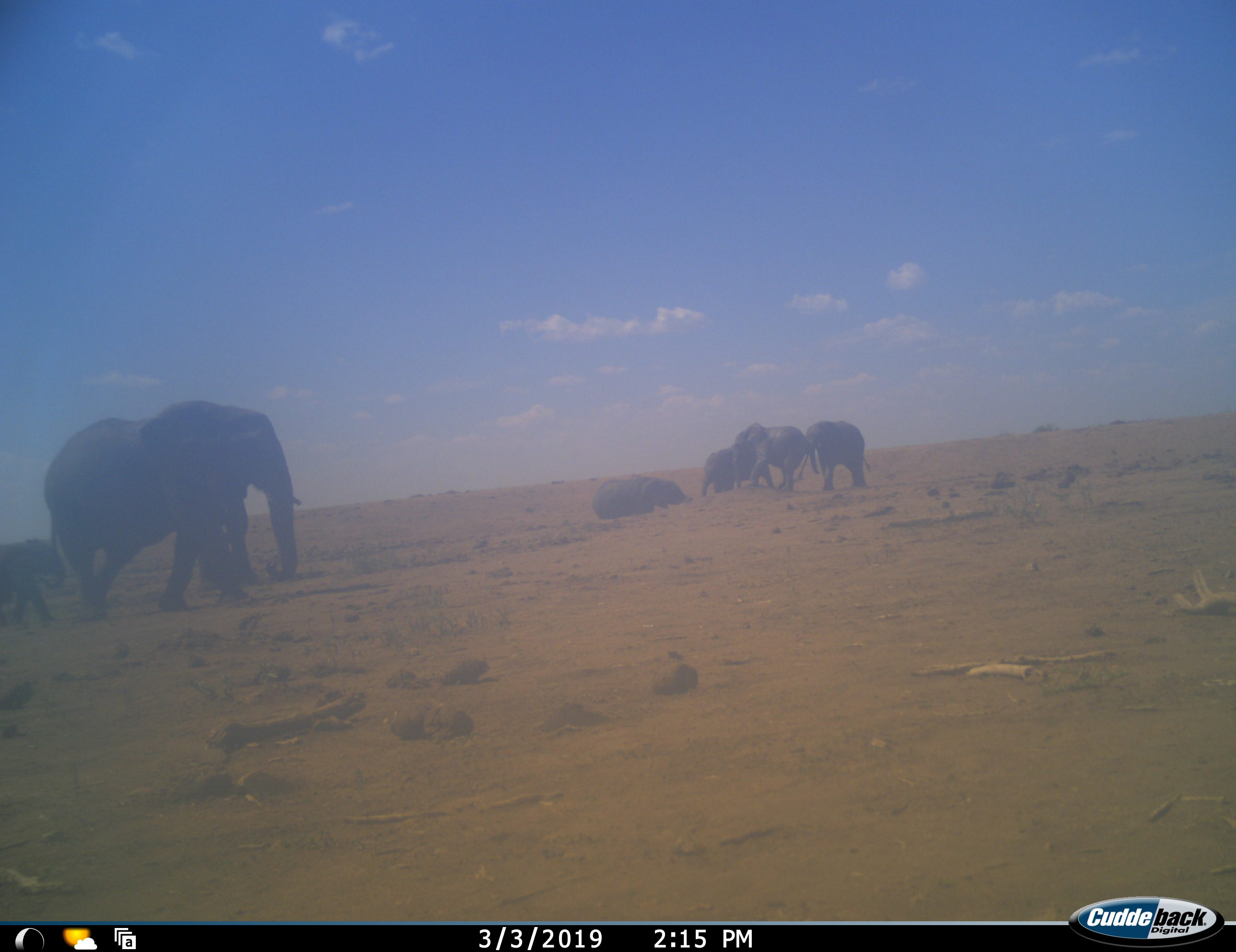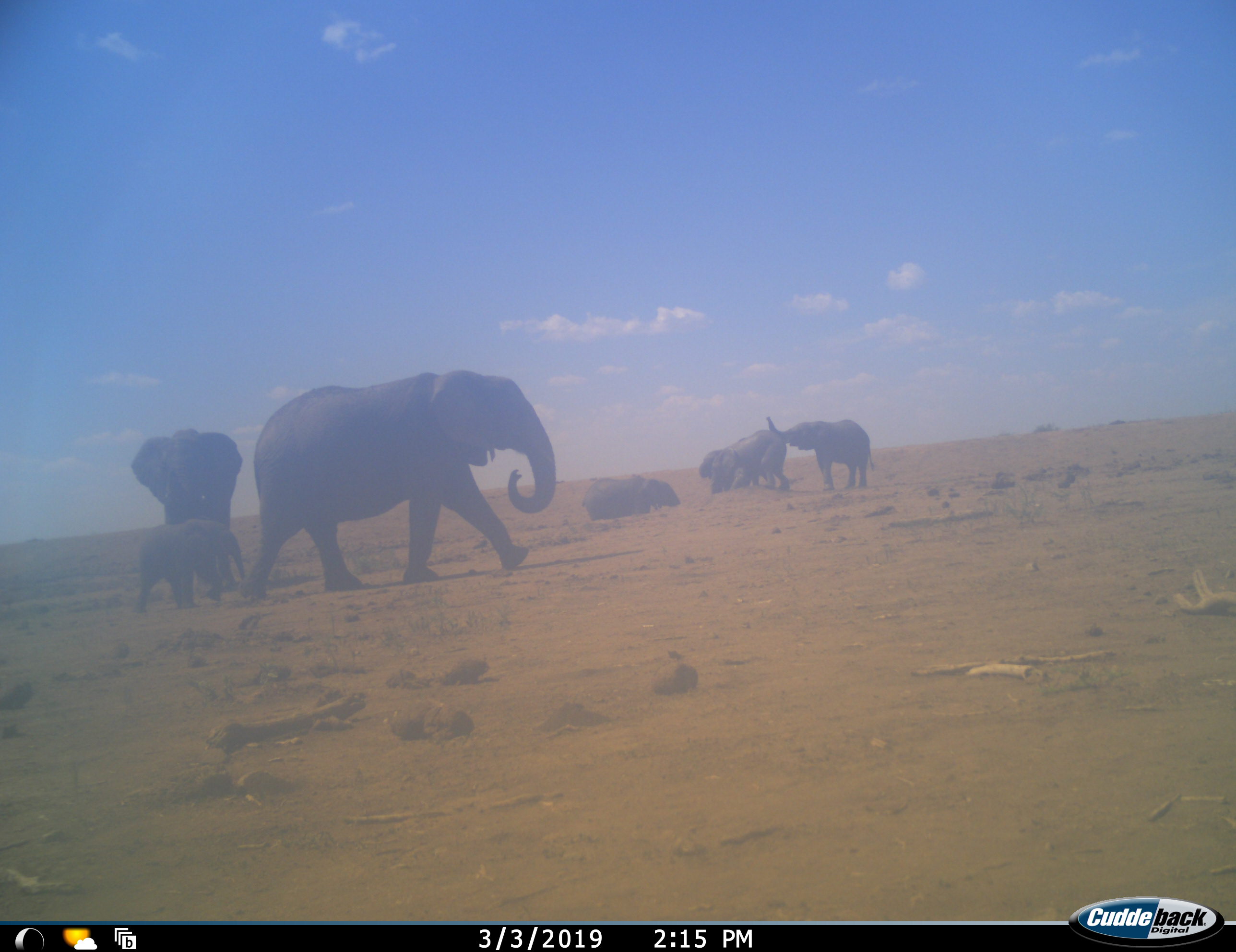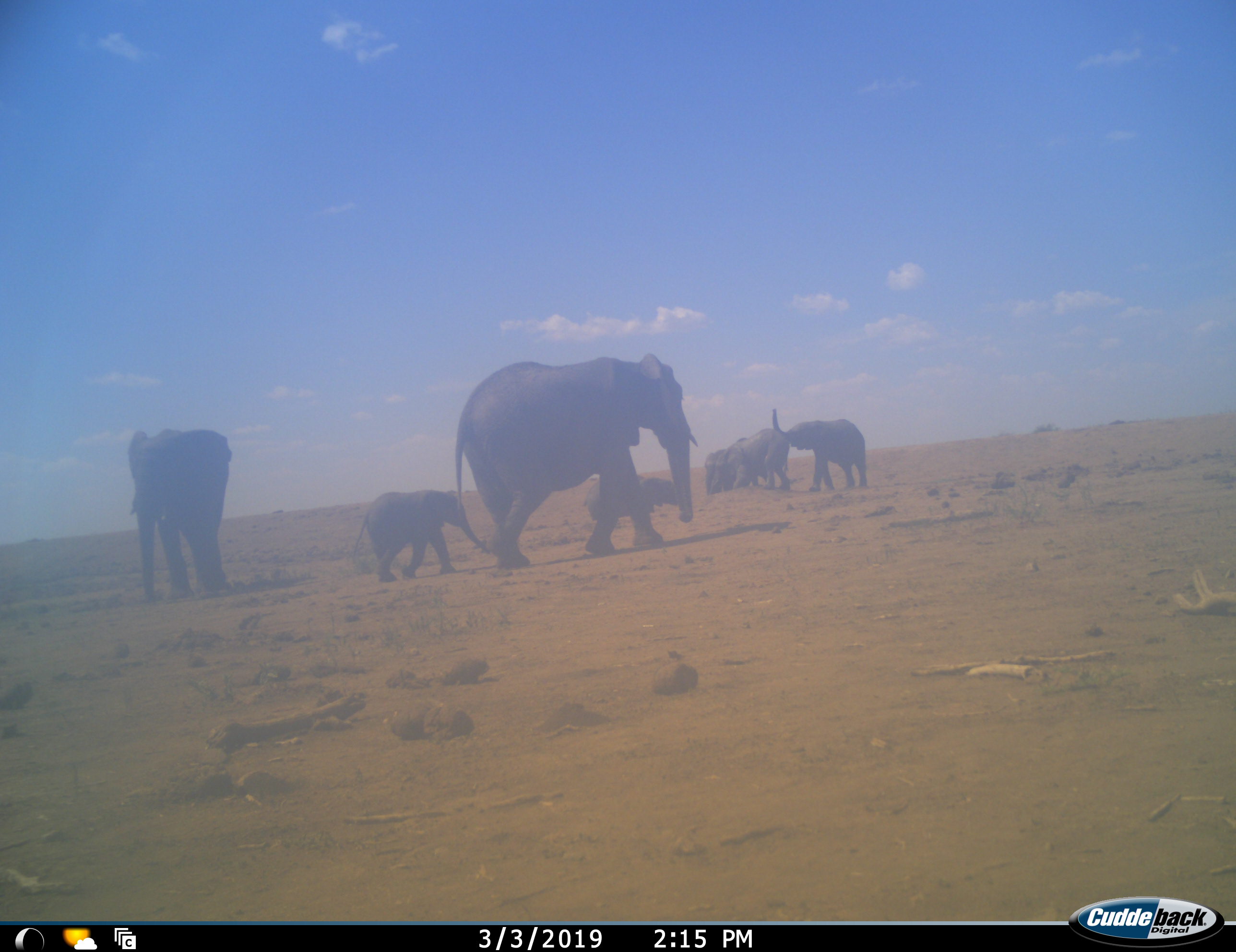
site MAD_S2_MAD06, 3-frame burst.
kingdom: Animalia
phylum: Chordata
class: Mammalia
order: Proboscidea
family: Elephantidae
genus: Loxodonta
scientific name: Loxodonta africana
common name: african bush elephant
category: elephant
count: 7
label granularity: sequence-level